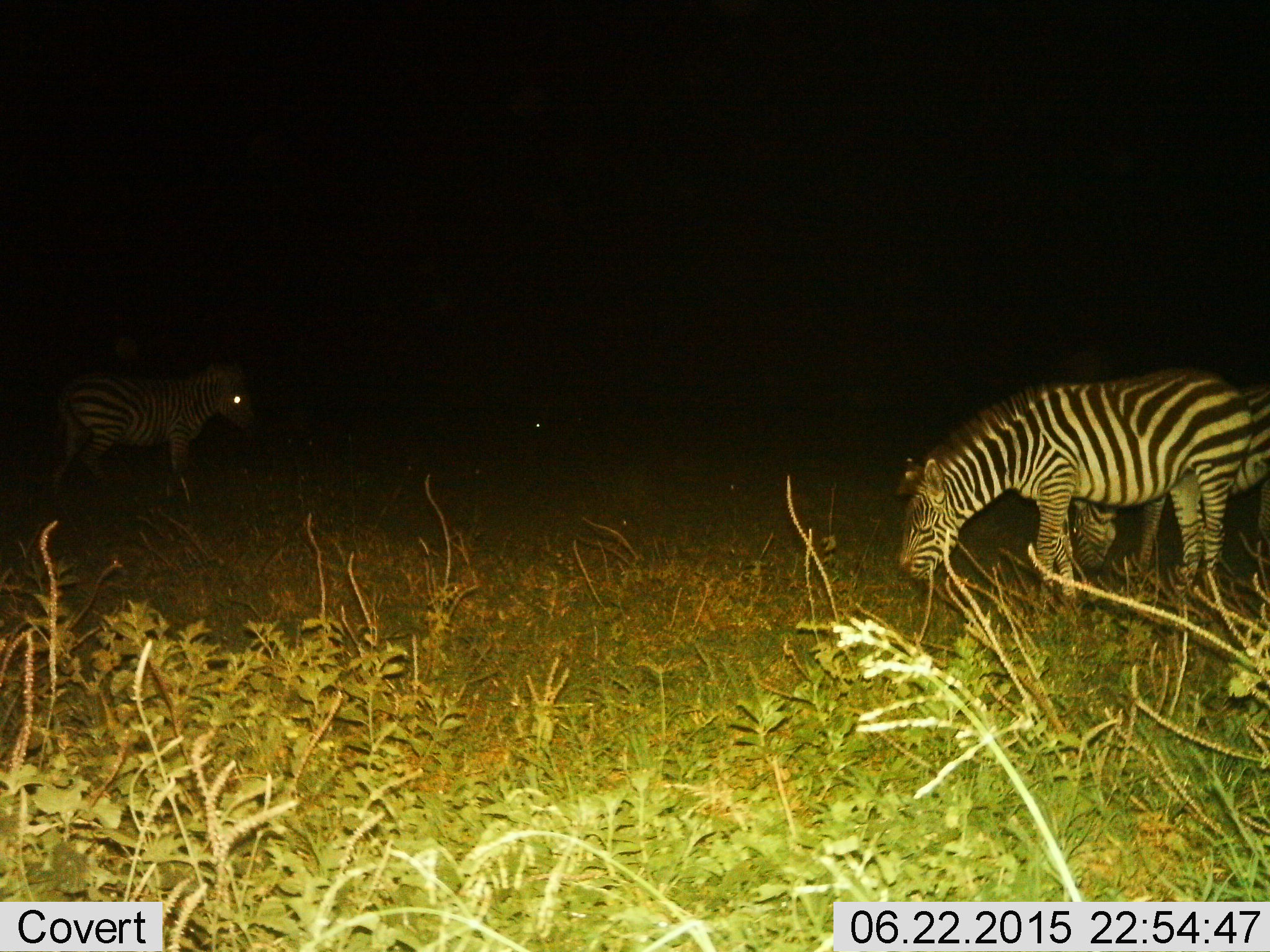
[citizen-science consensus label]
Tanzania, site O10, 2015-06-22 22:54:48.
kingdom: Animalia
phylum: Chordata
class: Mammalia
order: Perissodactyla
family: Equidae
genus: Equus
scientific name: Equus quagga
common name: plains zebra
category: zebra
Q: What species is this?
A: Zebra (plains zebra) (Equus quagga).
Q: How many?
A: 3.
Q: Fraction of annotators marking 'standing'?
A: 60%.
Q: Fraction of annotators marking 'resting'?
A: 0%.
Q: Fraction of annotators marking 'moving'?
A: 20%.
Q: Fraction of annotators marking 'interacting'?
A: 0%.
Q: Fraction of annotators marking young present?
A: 10%.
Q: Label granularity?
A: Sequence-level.